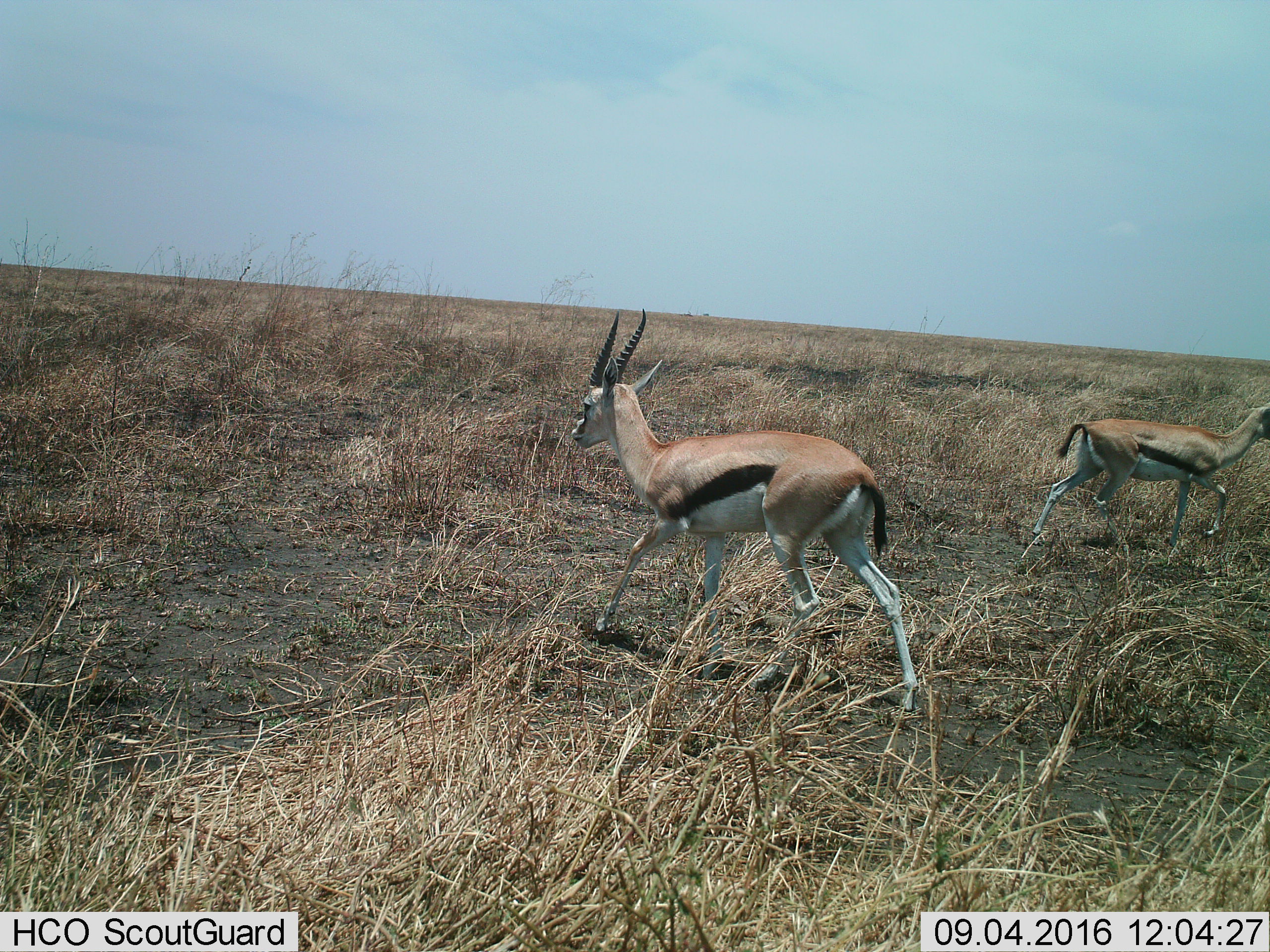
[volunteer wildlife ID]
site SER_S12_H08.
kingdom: Animalia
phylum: Chordata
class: Mammalia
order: Artiodactyla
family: Bovidae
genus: Eudorcas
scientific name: Eudorcas thomsonii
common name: thomson's gazelle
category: gazellethomsons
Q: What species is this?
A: Gazellethomsons (thomson's gazelle) (Eudorcas thomsonii).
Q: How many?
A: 2.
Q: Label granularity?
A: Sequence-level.